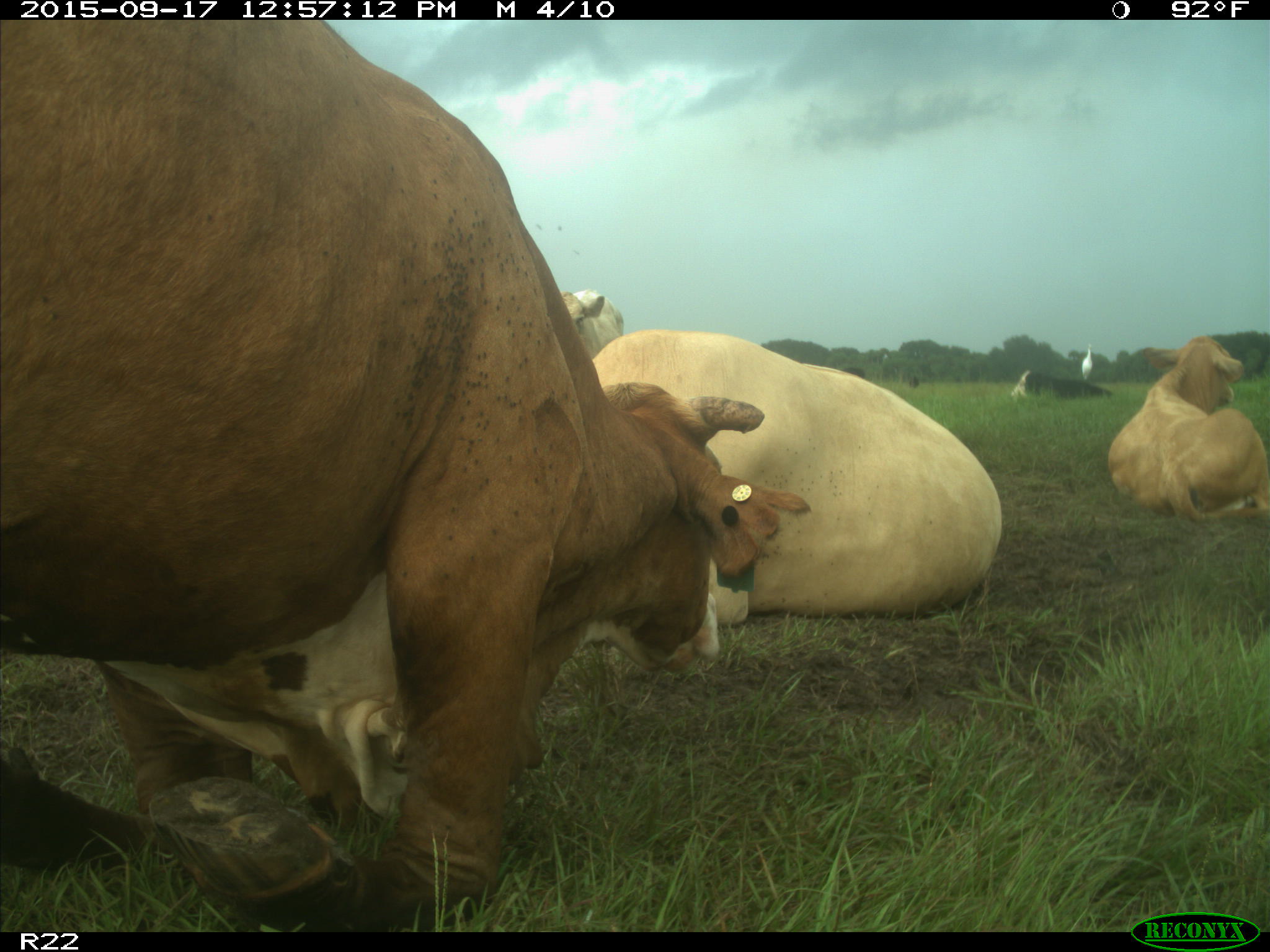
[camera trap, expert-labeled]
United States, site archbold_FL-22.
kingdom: Animalia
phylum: Chordata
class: Mammalia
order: Artiodactyla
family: Bovidae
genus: Bos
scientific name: Bos taurus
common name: domestic cow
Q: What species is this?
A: Bos taurus (domestic cow).